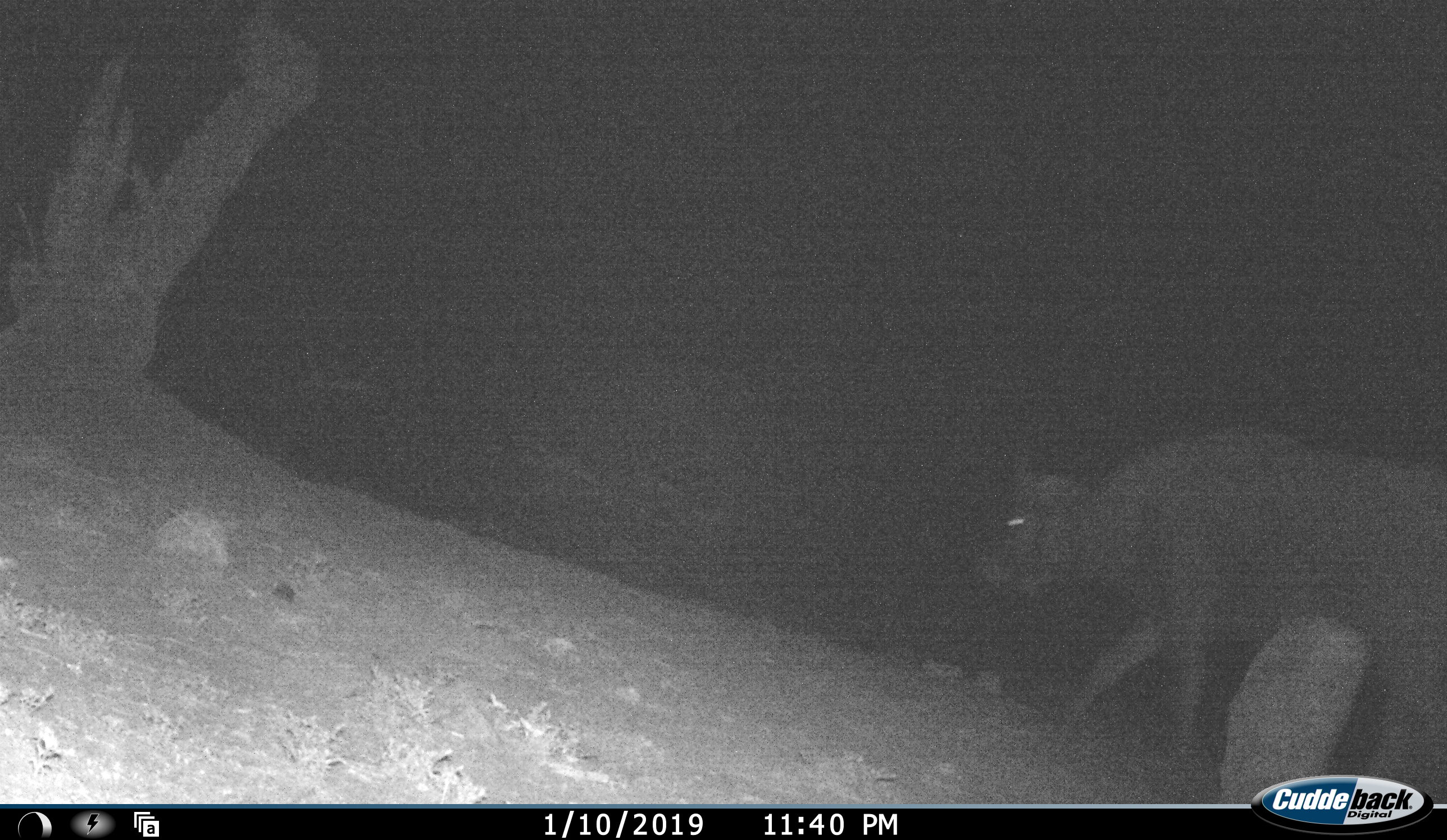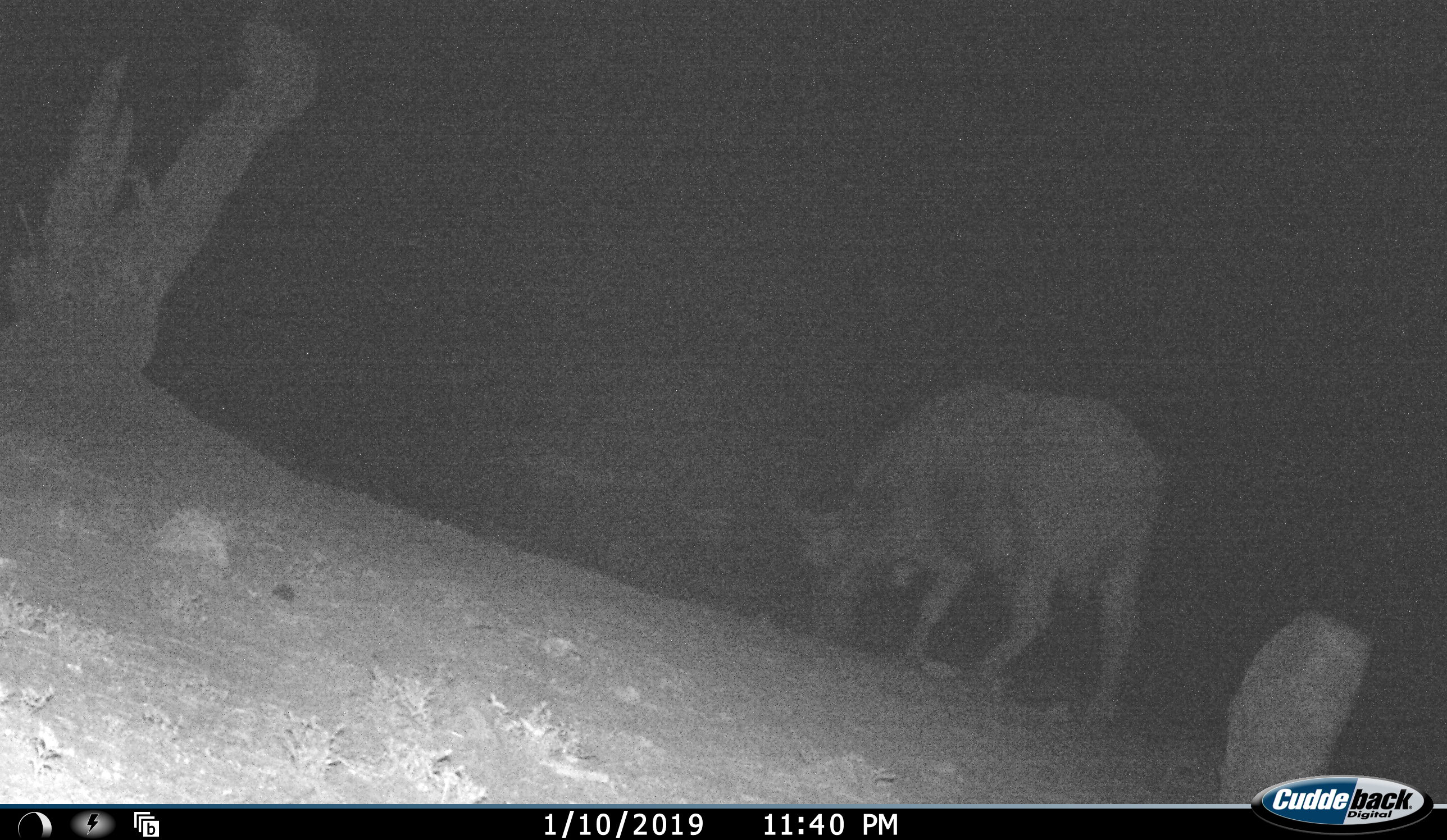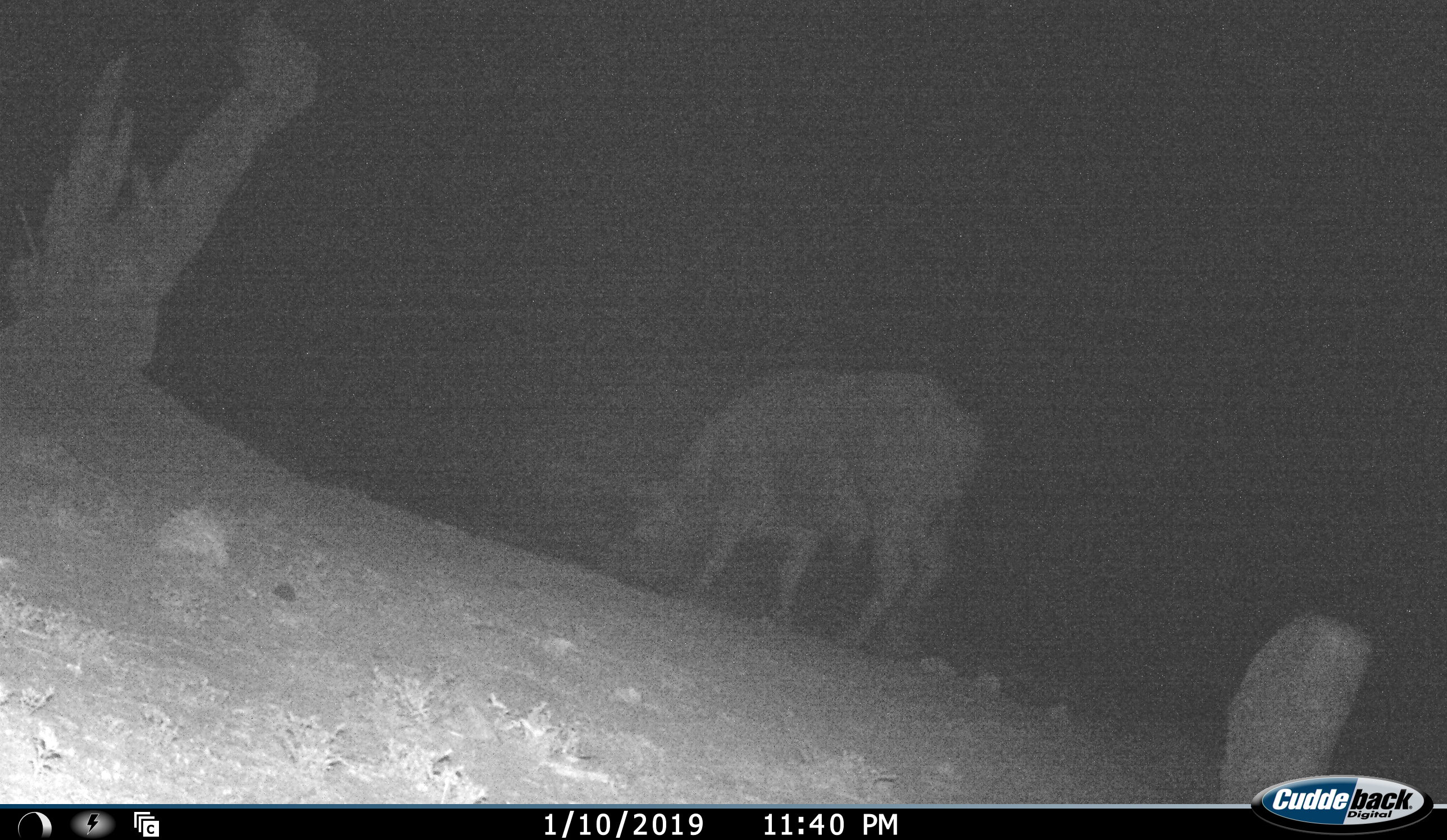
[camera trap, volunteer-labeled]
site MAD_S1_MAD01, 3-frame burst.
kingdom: Animalia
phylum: Chordata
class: Mammalia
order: Artiodactyla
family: Bovidae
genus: Syncerus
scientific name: Syncerus caffer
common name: african buffalo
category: buffalo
Buffalo (african buffalo) (Syncerus caffer), count 1. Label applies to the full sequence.